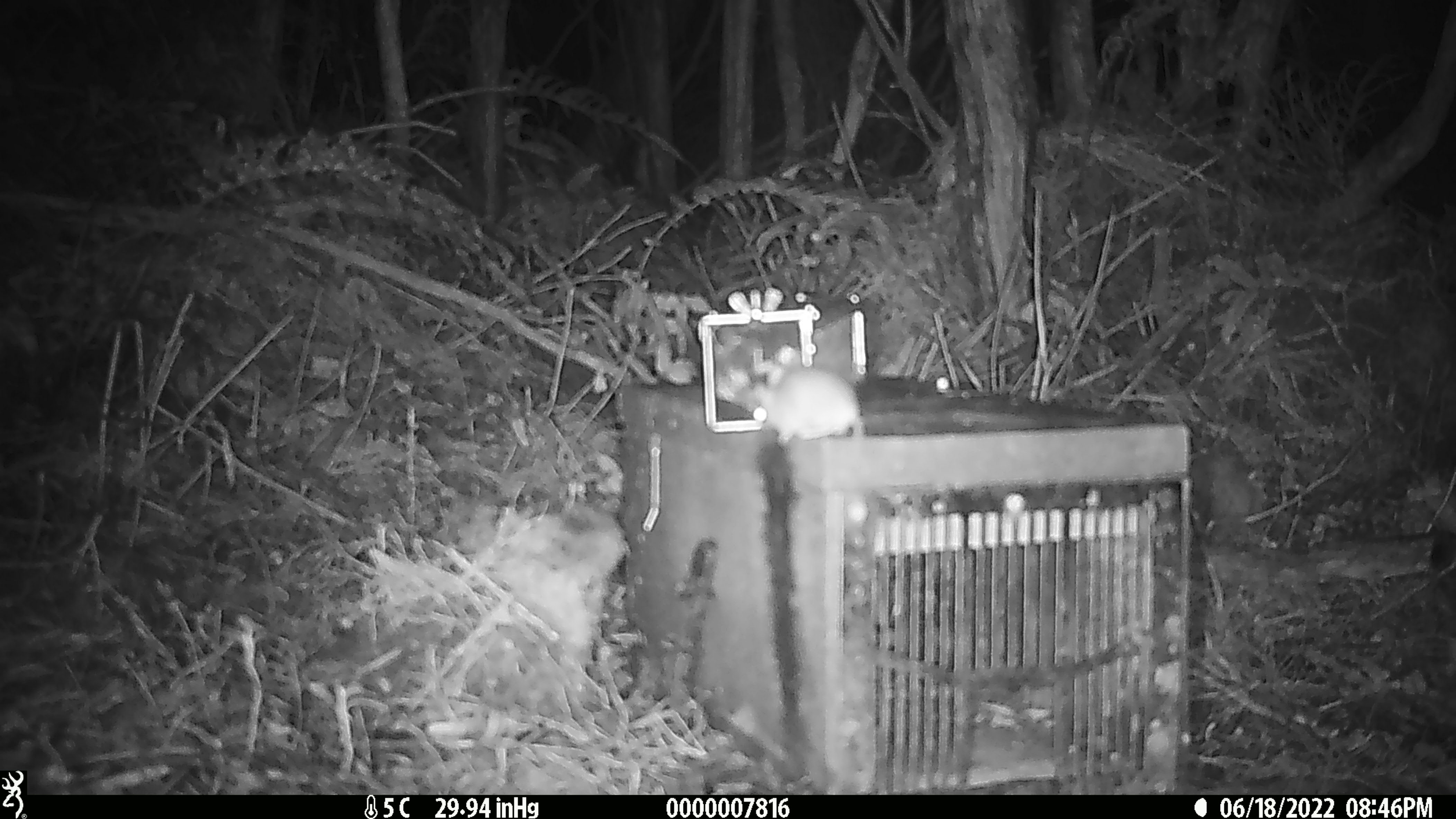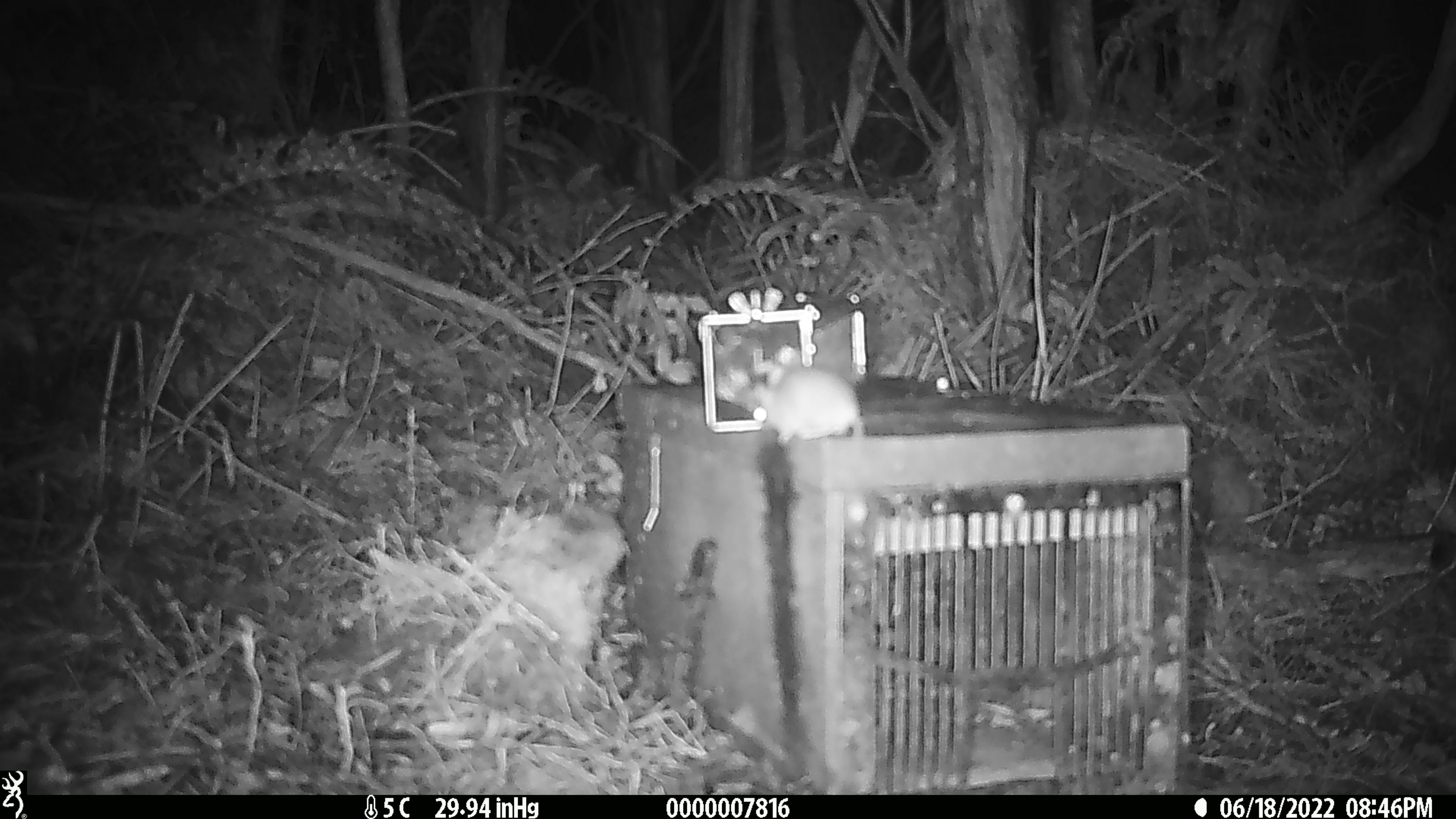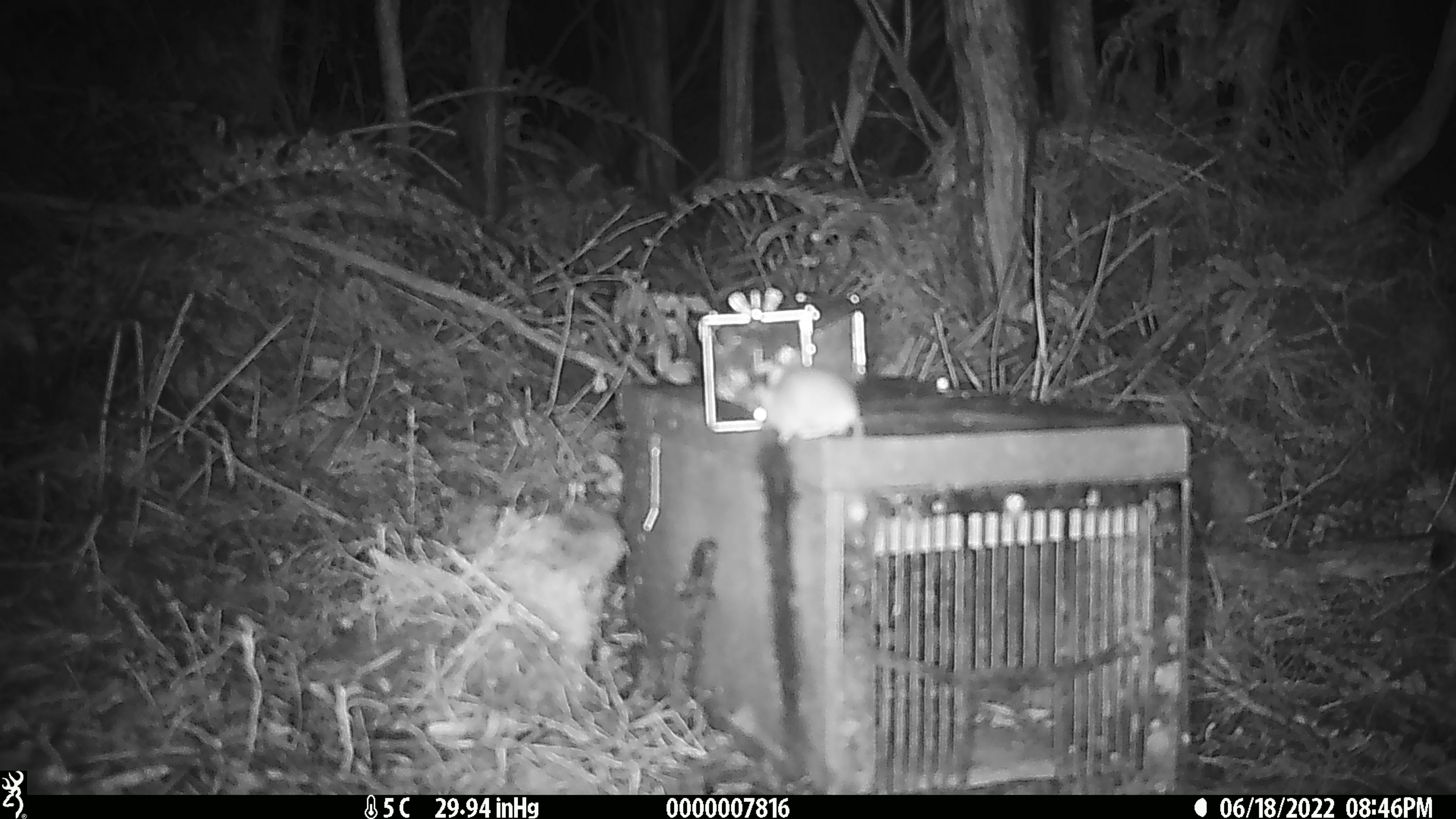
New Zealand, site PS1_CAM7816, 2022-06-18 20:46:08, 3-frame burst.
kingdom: Animalia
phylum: Chordata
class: Mammalia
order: Rodentia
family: Muridae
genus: Mus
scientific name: Mus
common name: mouse